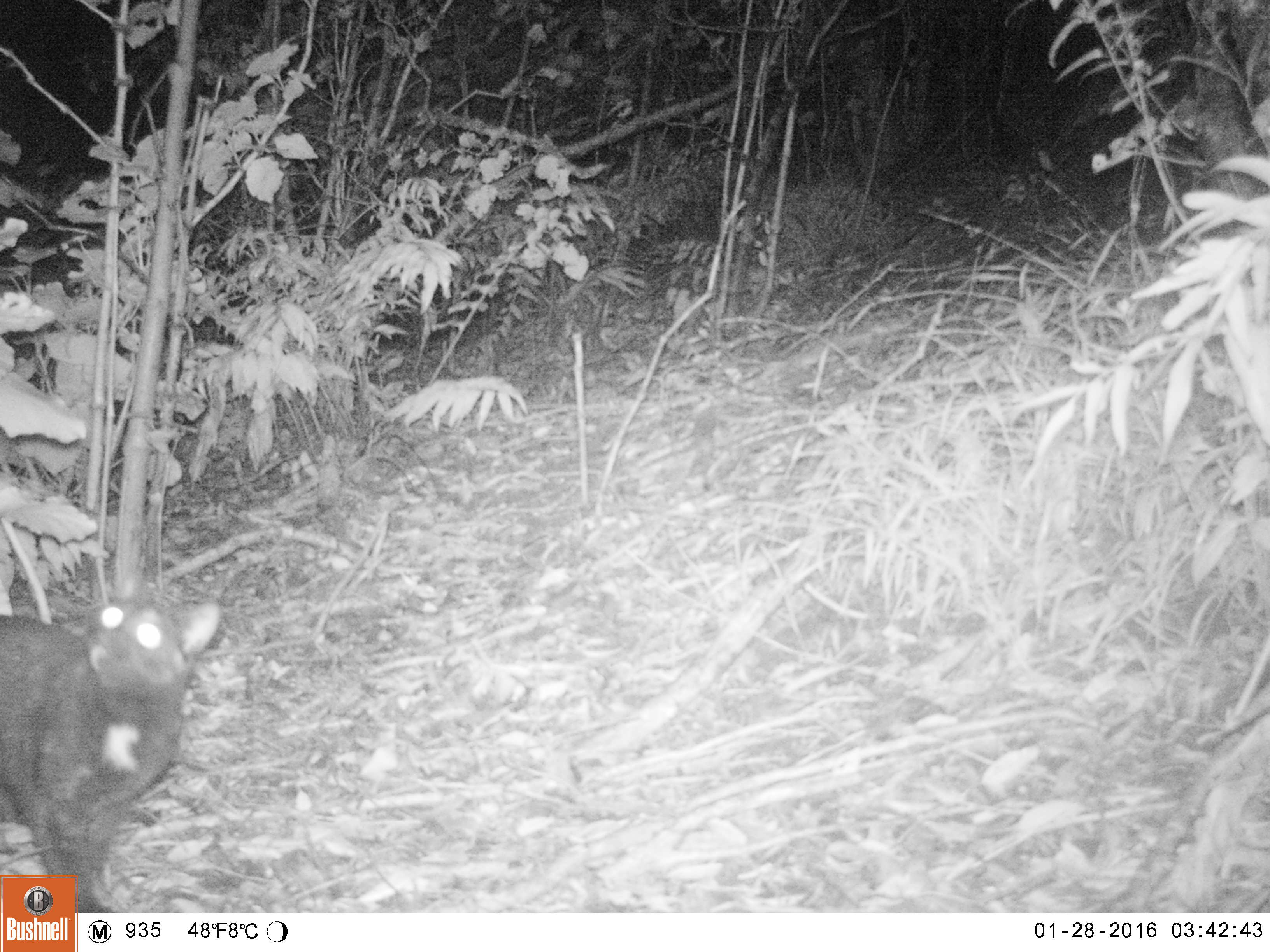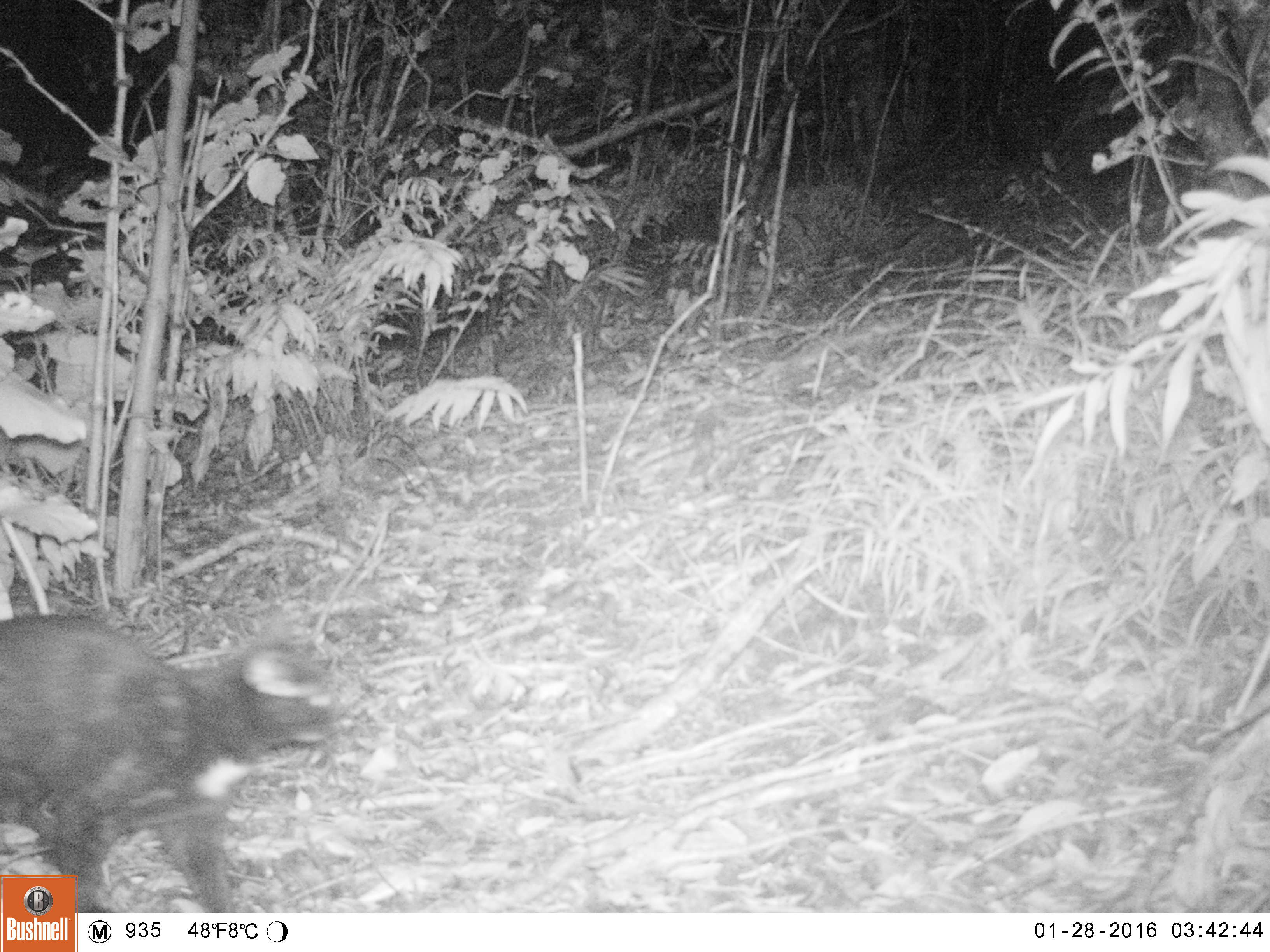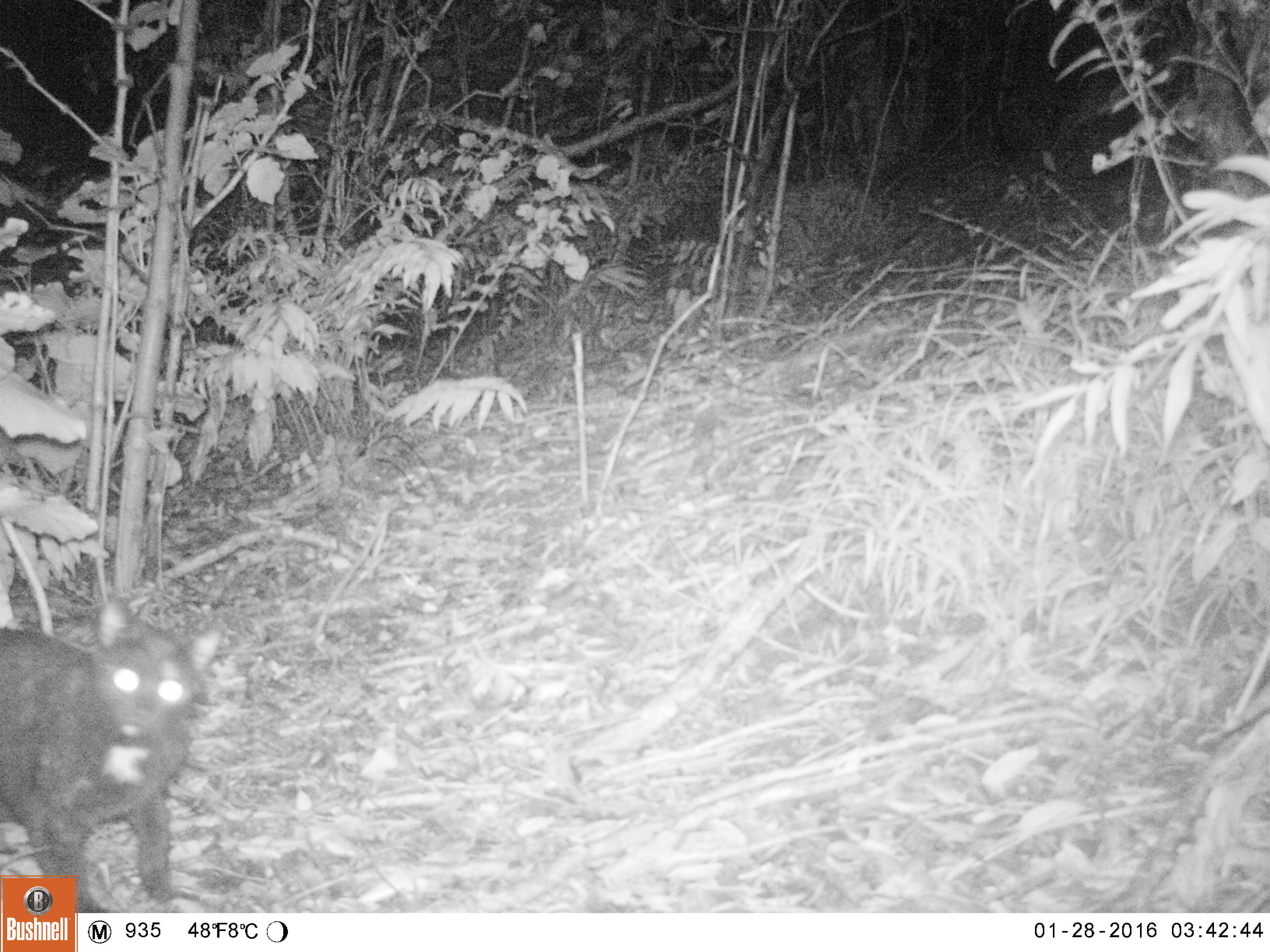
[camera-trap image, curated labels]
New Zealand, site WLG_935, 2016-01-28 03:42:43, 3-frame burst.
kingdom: Animalia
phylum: Chordata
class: Mammalia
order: Carnivora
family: Felidae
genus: Felis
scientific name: Felis catus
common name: domestic cat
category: cat